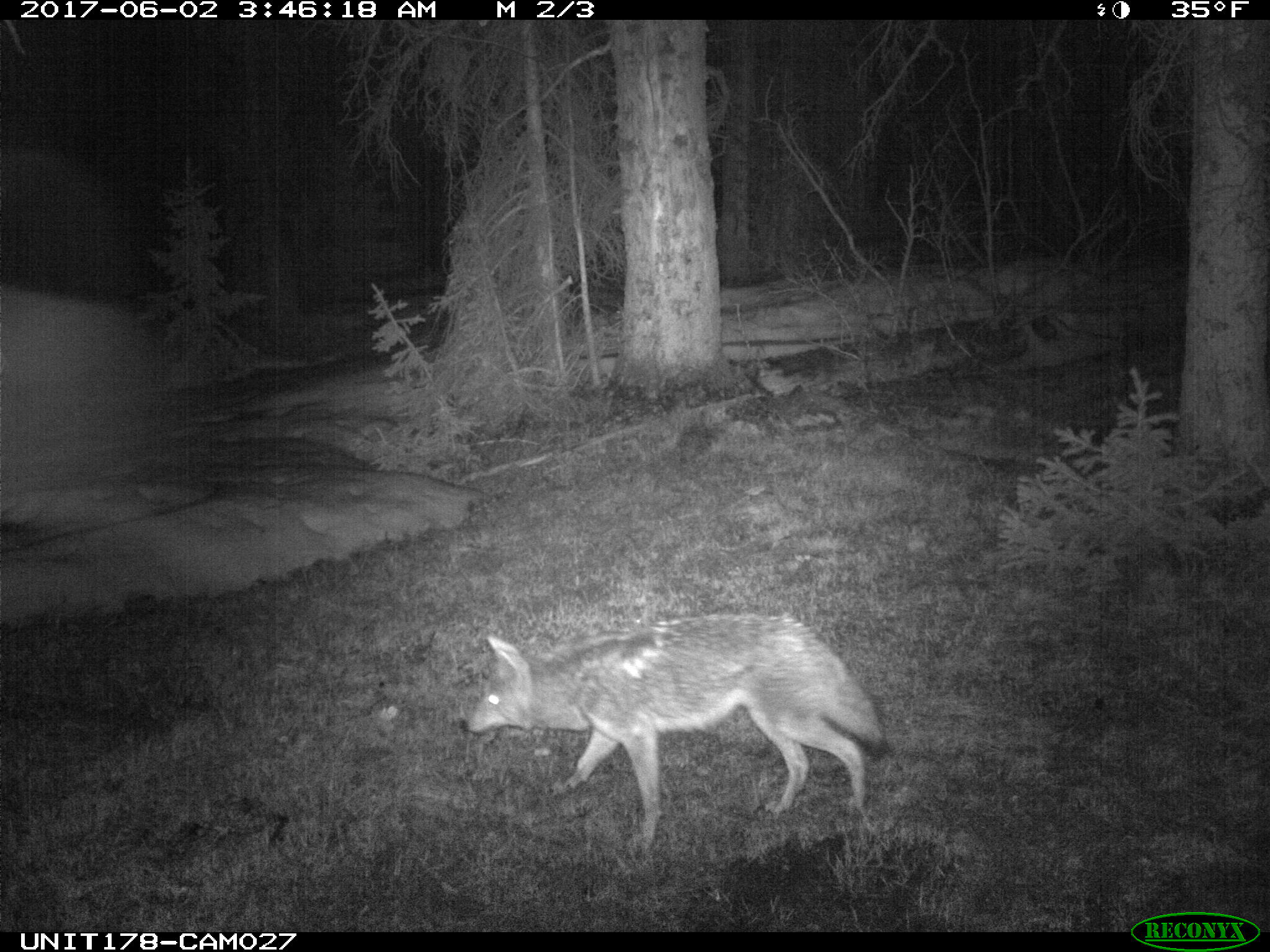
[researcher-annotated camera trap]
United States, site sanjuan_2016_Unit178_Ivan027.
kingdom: Animalia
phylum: Chordata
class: Mammalia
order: Carnivora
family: Canidae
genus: Canis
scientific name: Canis latrans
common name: coyote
Canis latrans (coyote).